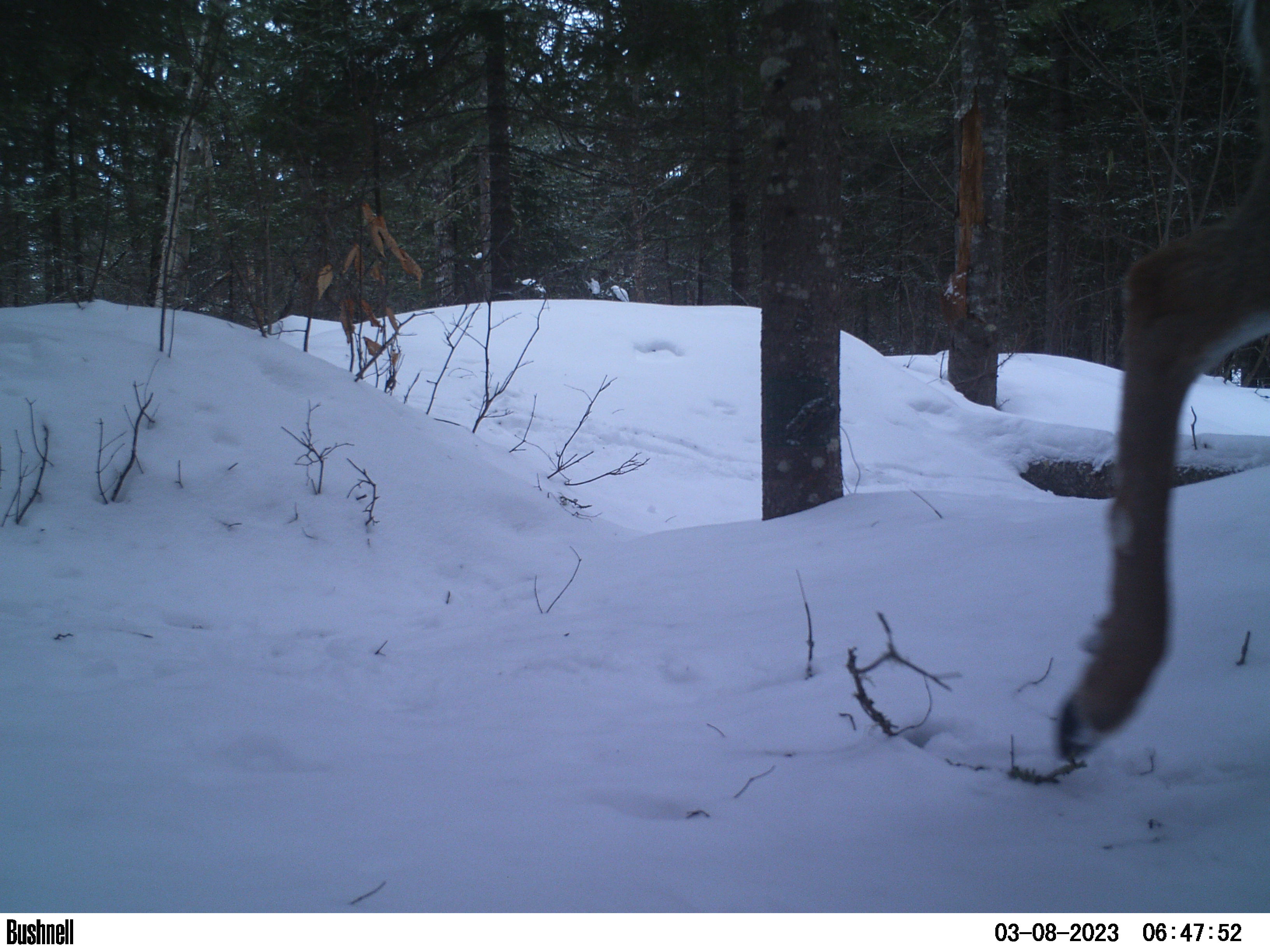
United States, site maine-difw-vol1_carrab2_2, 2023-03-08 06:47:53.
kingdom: Animalia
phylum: Chordata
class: Mammalia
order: Artiodactyla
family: Cervidae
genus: Odocoileus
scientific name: Odocoileus virginianus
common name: white-tailed deer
White-tailed deer (Odocoileus virginianus).